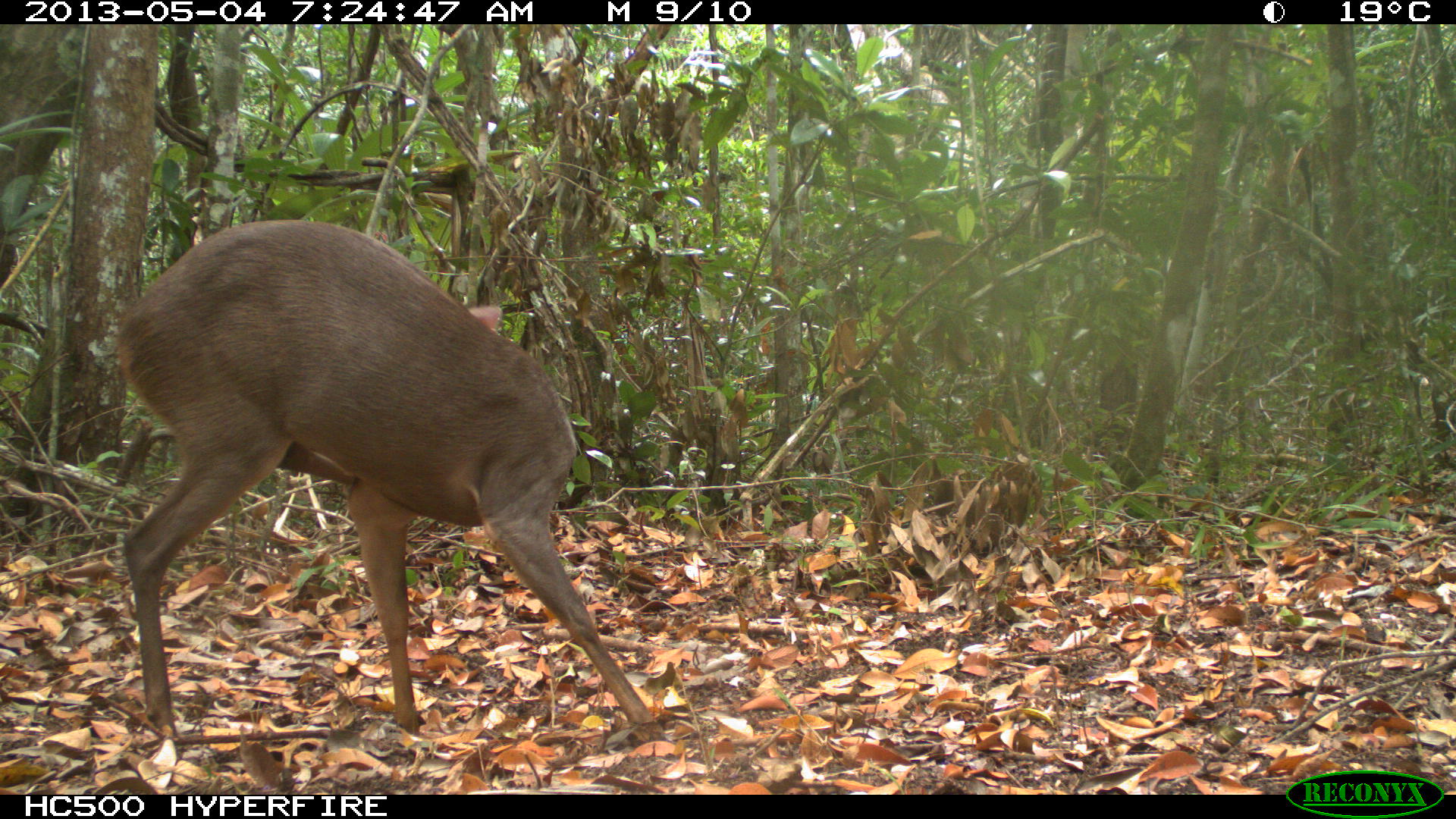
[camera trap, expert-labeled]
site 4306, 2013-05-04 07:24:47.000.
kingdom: Animalia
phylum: Chordata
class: Mammalia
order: Artiodactyla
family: Cervidae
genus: Mazama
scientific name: Mazama temama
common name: central american red brocket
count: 1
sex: male